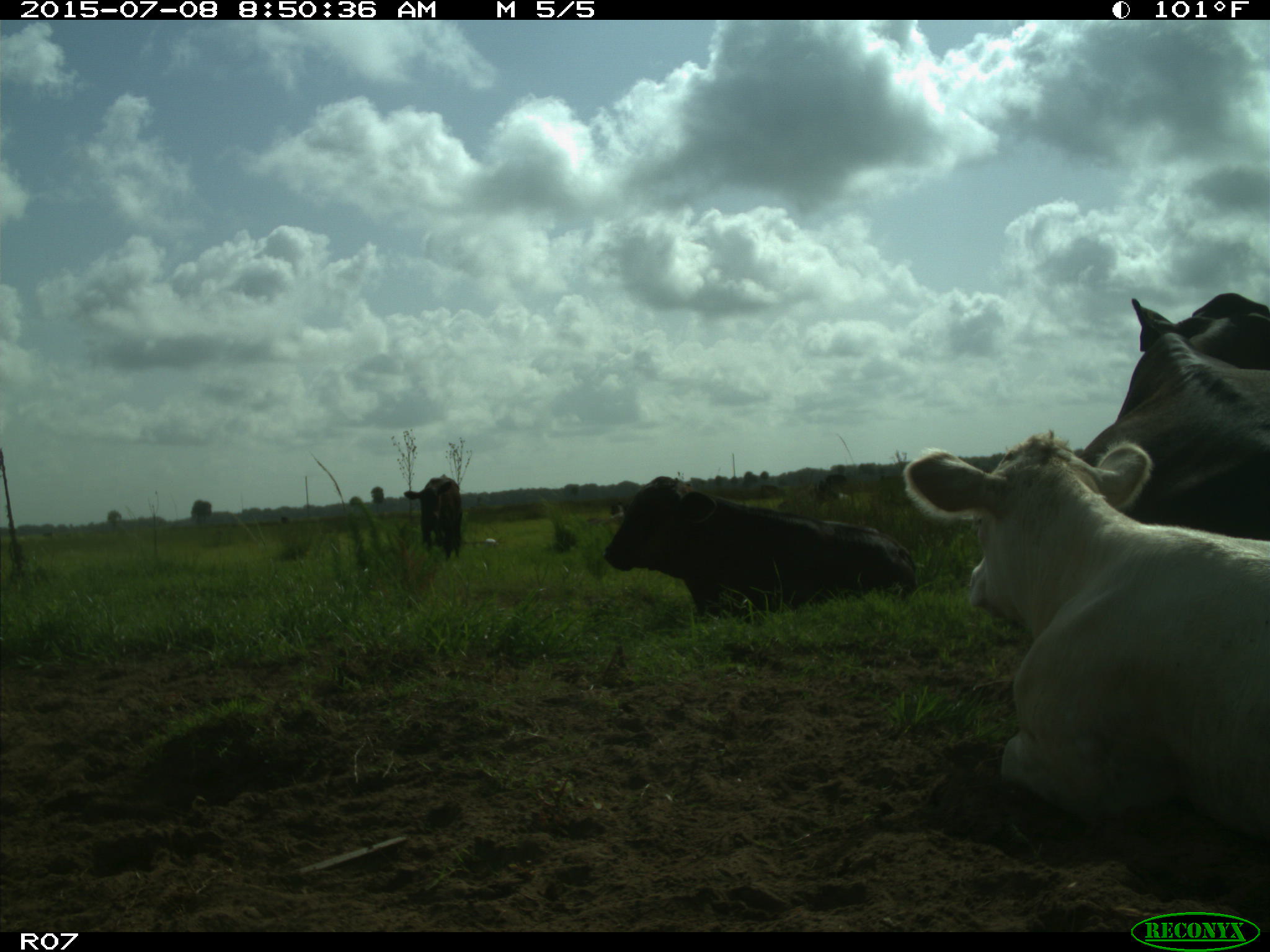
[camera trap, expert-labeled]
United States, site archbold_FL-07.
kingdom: Animalia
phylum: Chordata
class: Mammalia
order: Artiodactyla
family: Bovidae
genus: Bos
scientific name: Bos taurus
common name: domestic cow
Bos taurus (domestic cow).